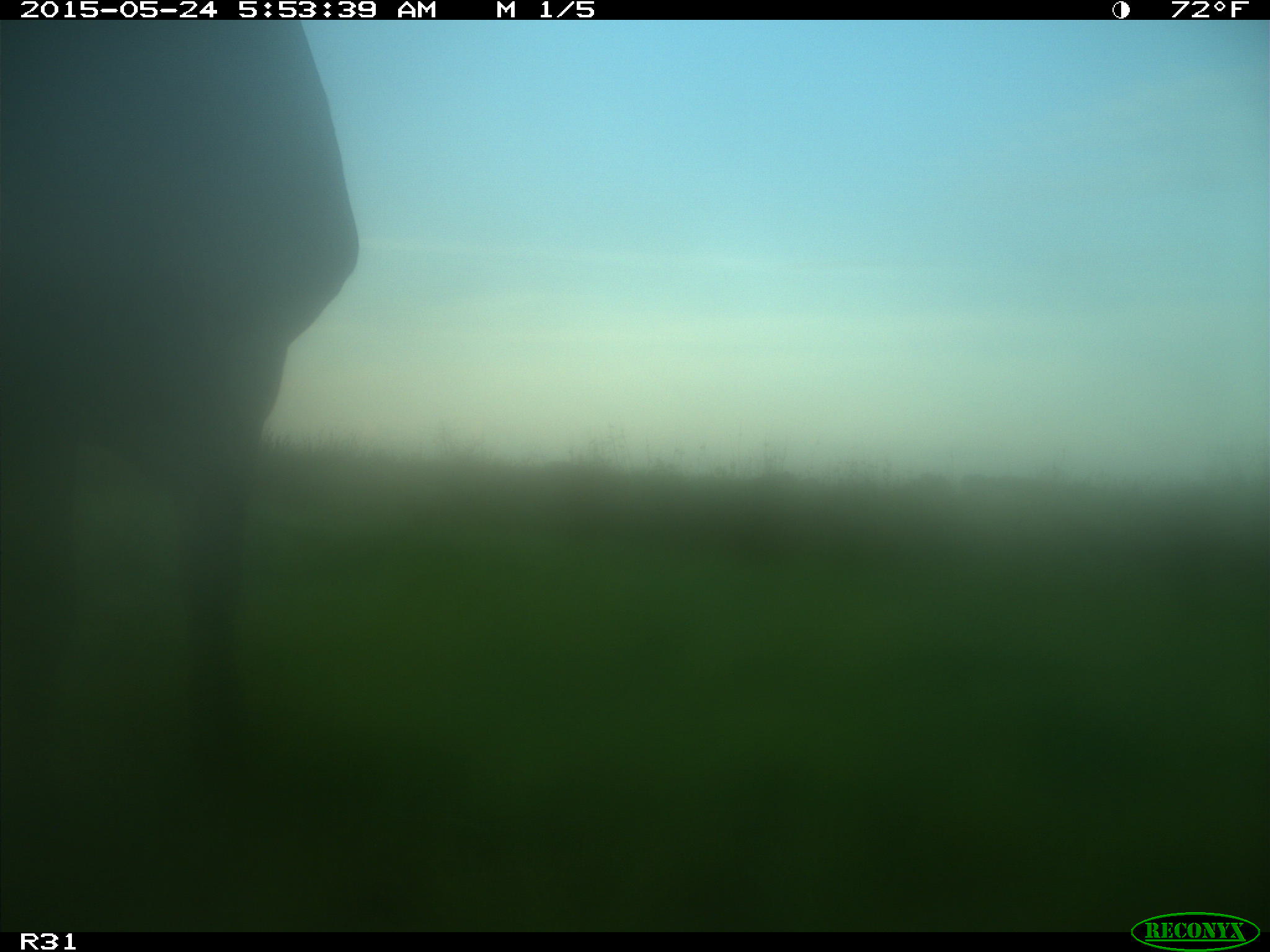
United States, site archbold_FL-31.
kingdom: Animalia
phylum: Chordata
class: Mammalia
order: Artiodactyla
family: Bovidae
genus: Bos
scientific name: Bos taurus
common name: domestic cow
Bos taurus (domestic cow).